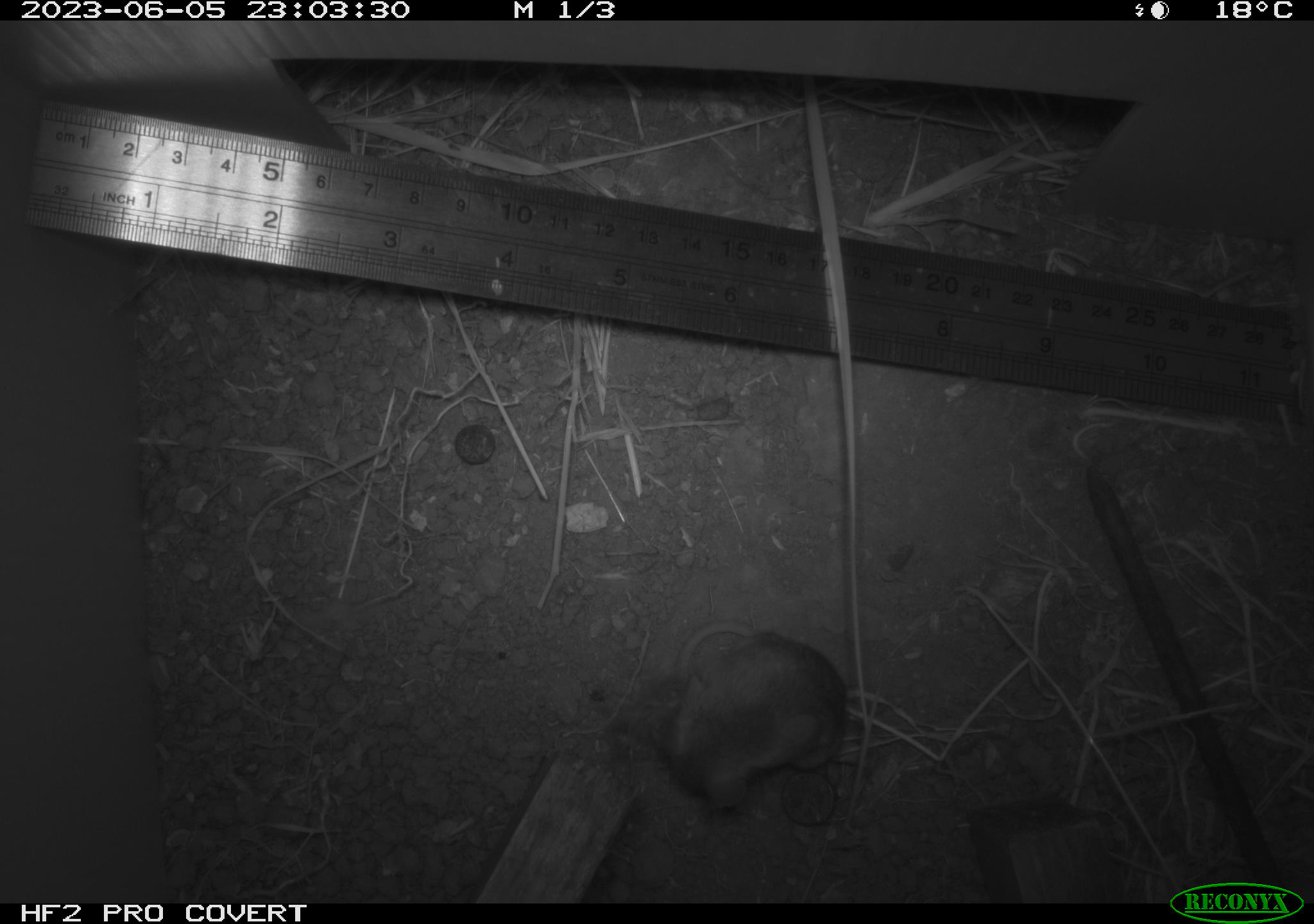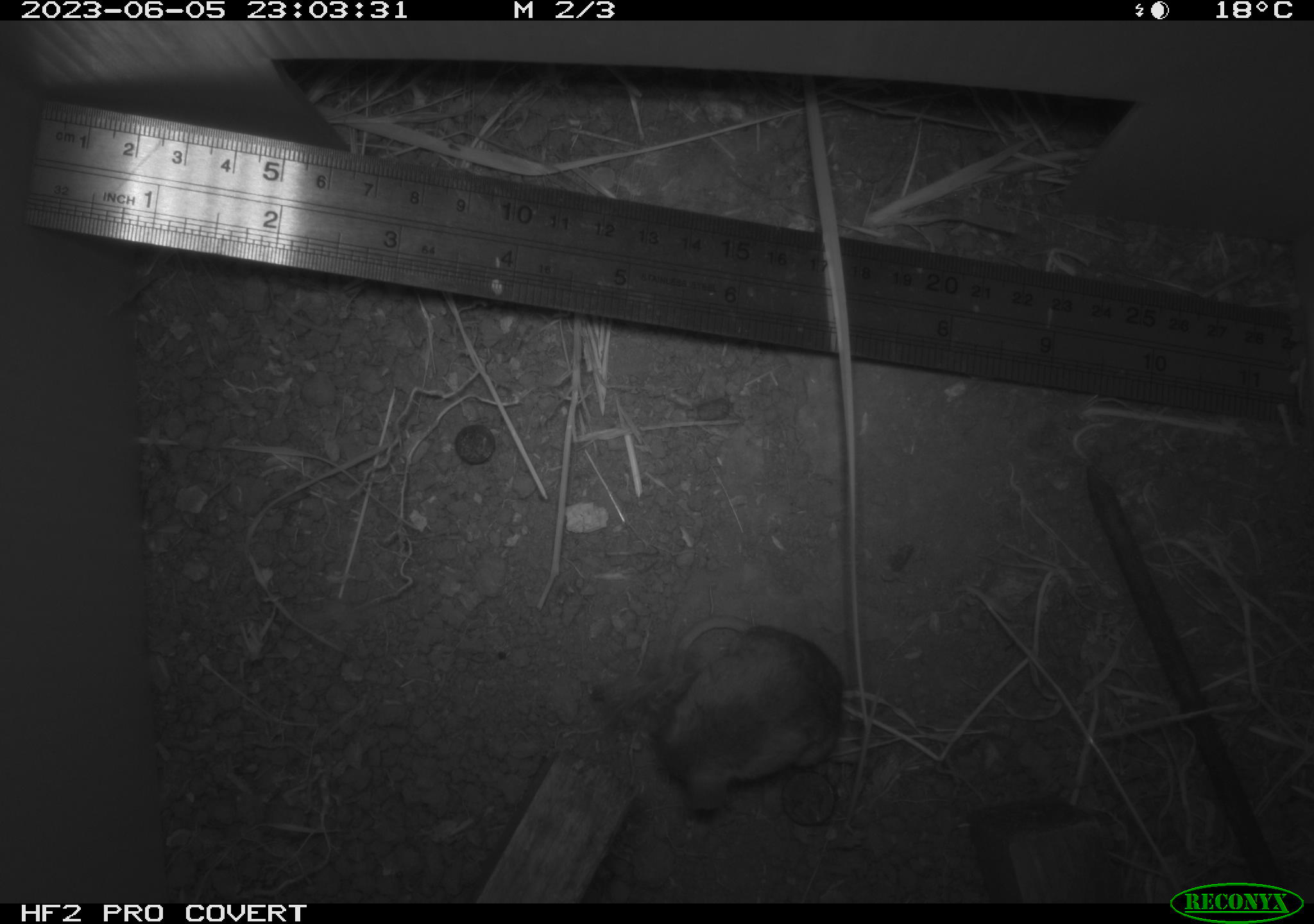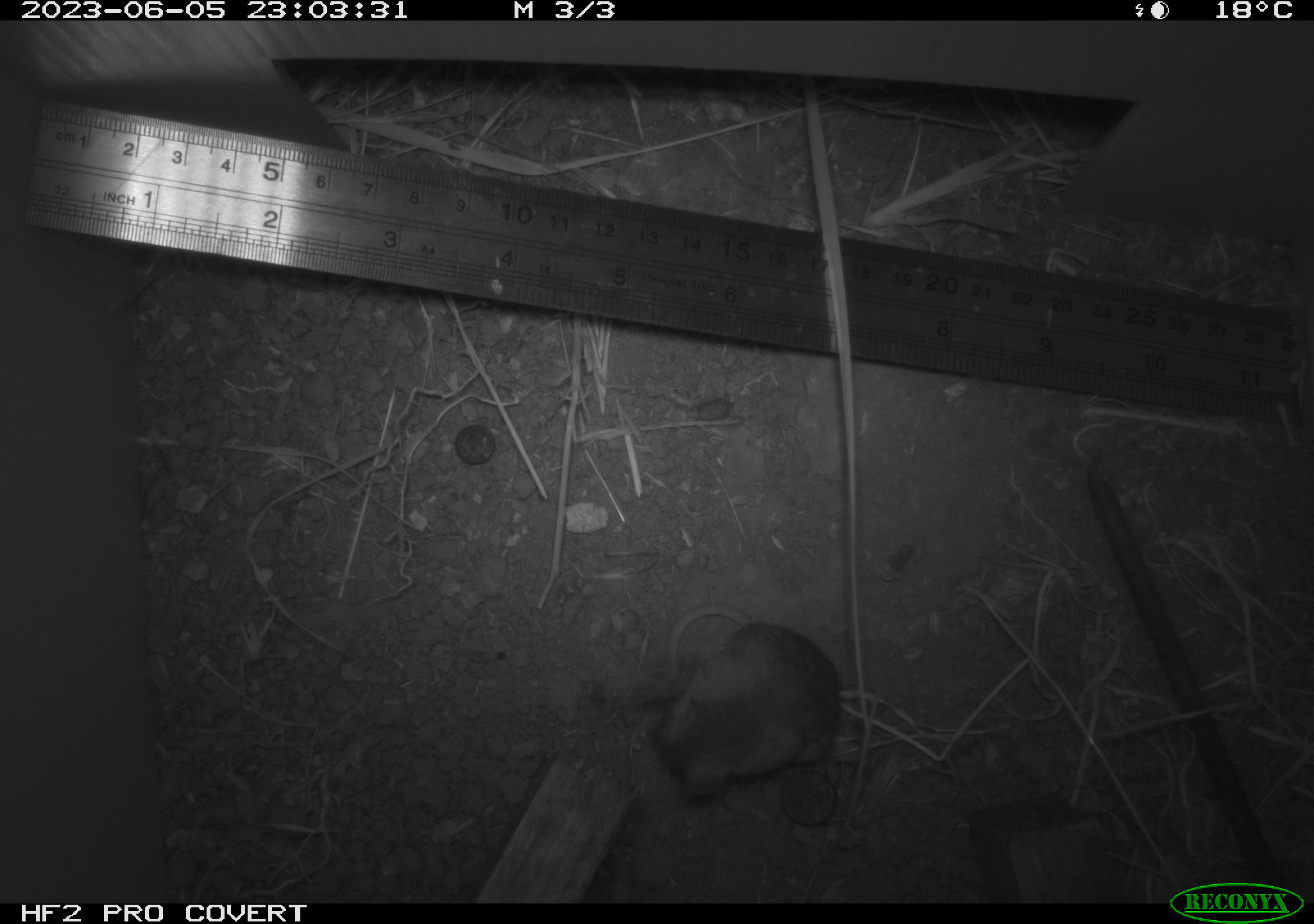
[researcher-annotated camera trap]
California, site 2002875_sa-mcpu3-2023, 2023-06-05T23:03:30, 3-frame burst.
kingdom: Animalia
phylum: Chordata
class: Mammalia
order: Rodentia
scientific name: Rodentia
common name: mouse species